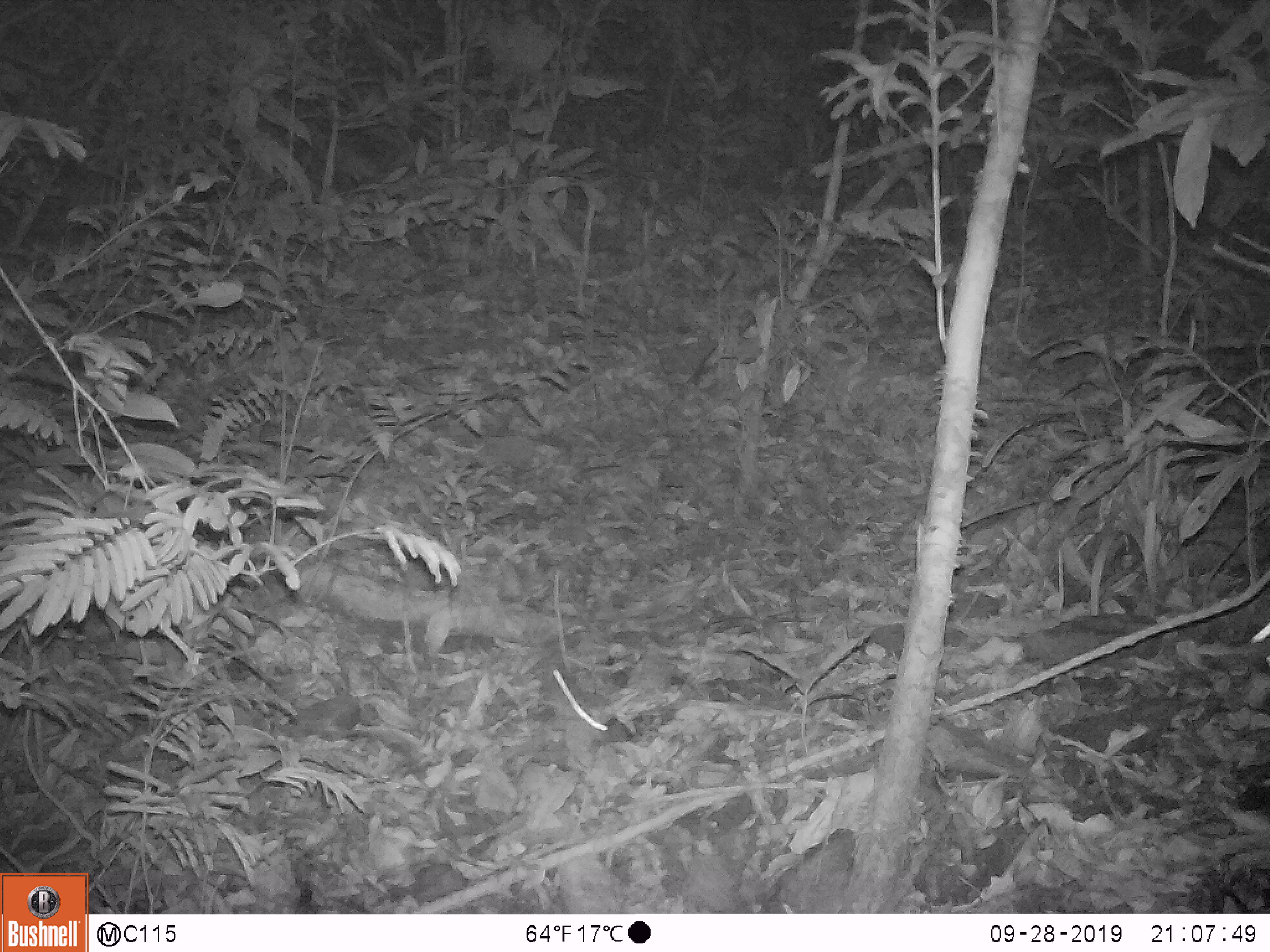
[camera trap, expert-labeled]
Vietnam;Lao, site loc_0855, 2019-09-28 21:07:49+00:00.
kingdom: Animalia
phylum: Chordata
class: Mammalia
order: Rodentia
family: Muridae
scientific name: Muridae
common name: old-world mice and rats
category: unidentified murid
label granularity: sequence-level